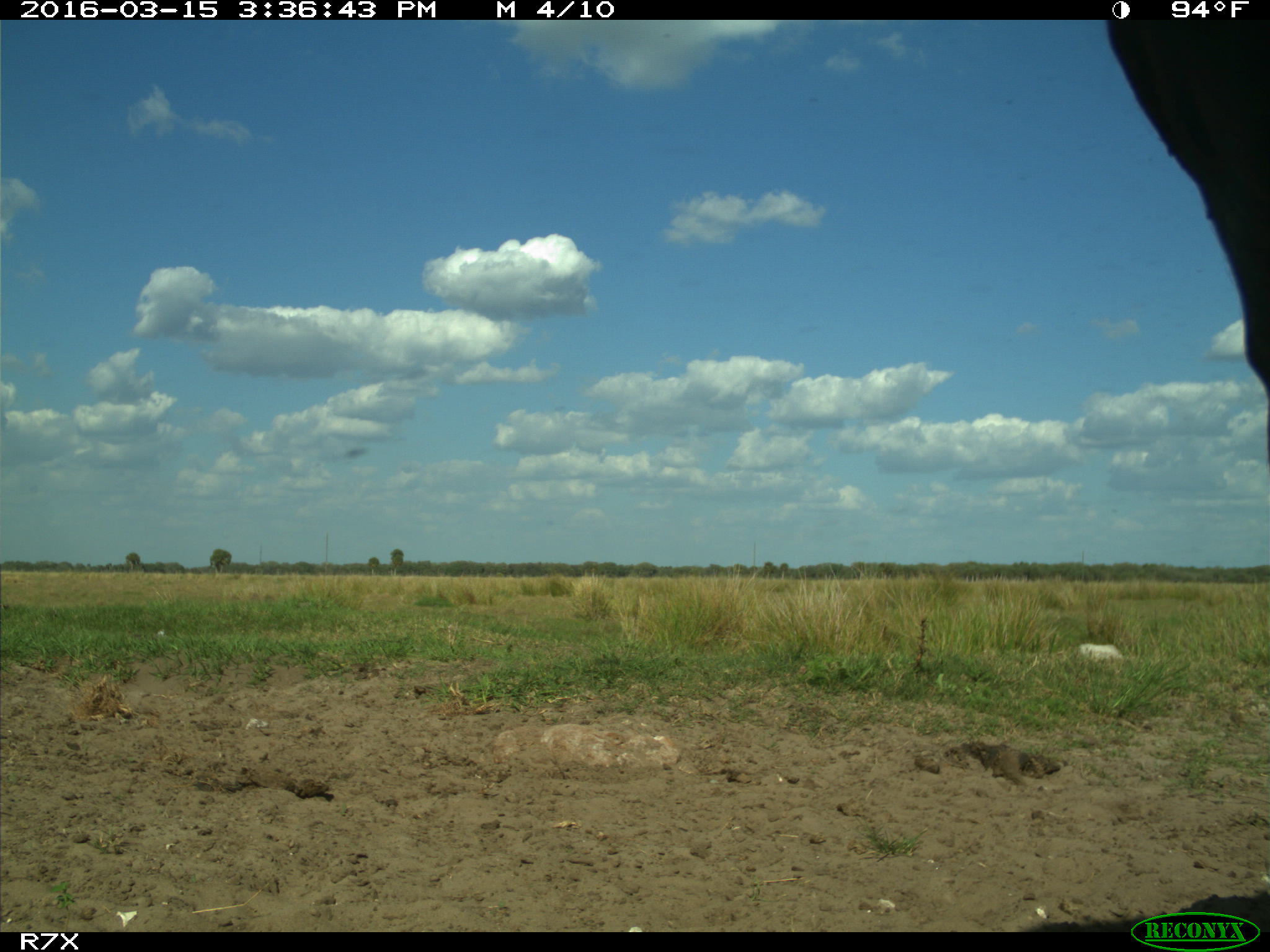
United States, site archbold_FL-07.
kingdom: Animalia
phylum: Chordata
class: Mammalia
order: Artiodactyla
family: Bovidae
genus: Bos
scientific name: Bos taurus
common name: domestic cow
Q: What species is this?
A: Bos taurus (domestic cow).